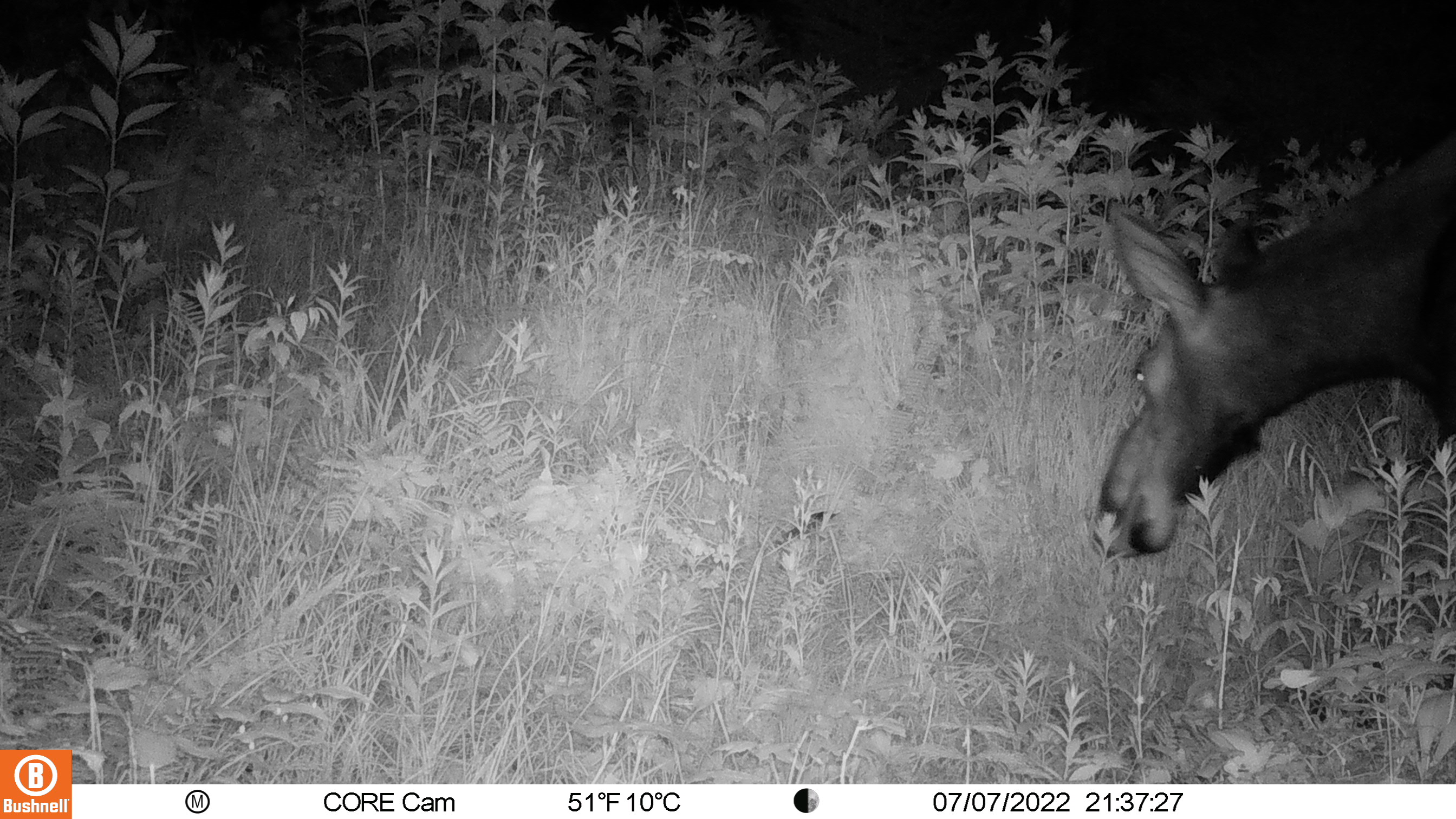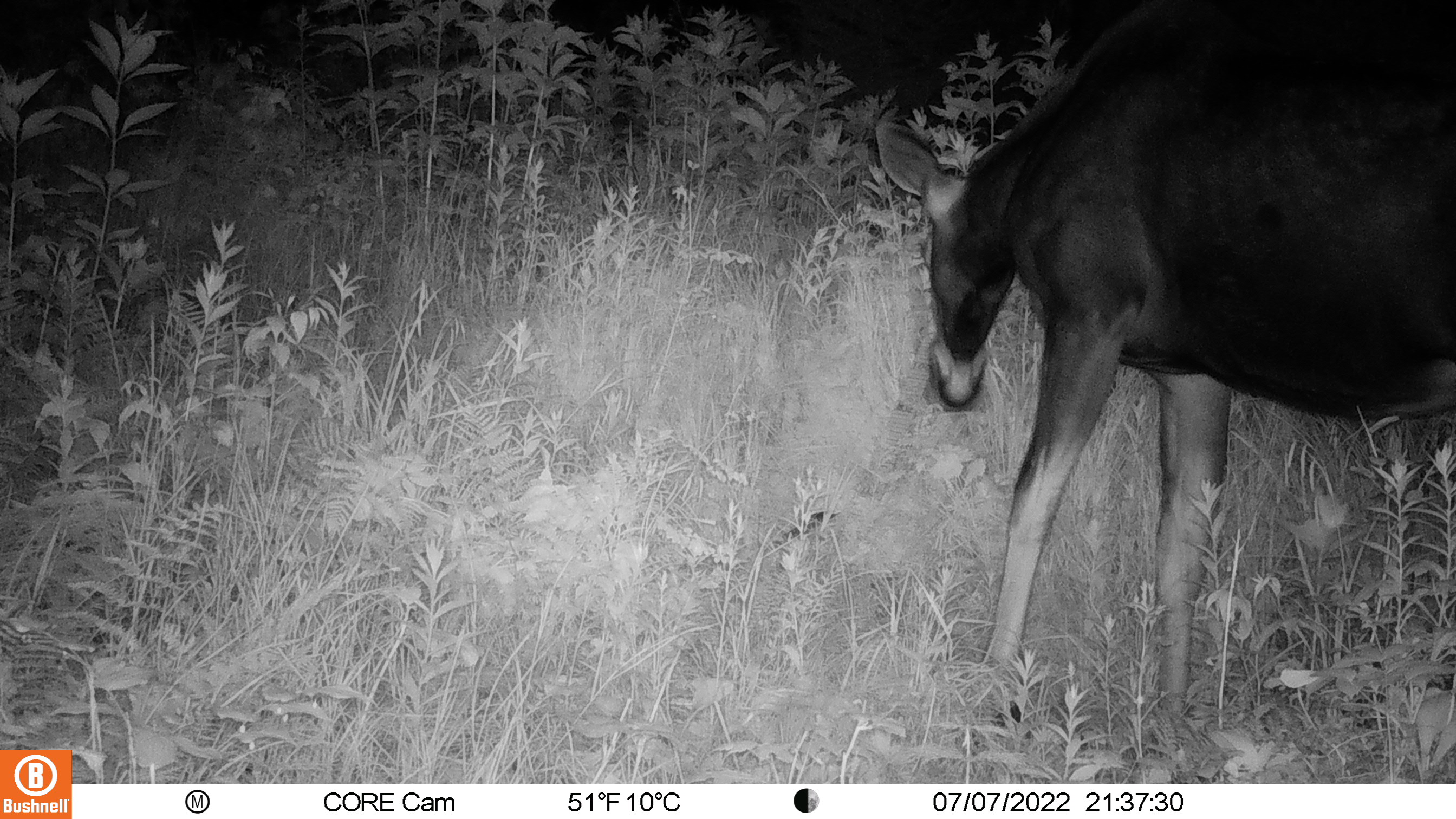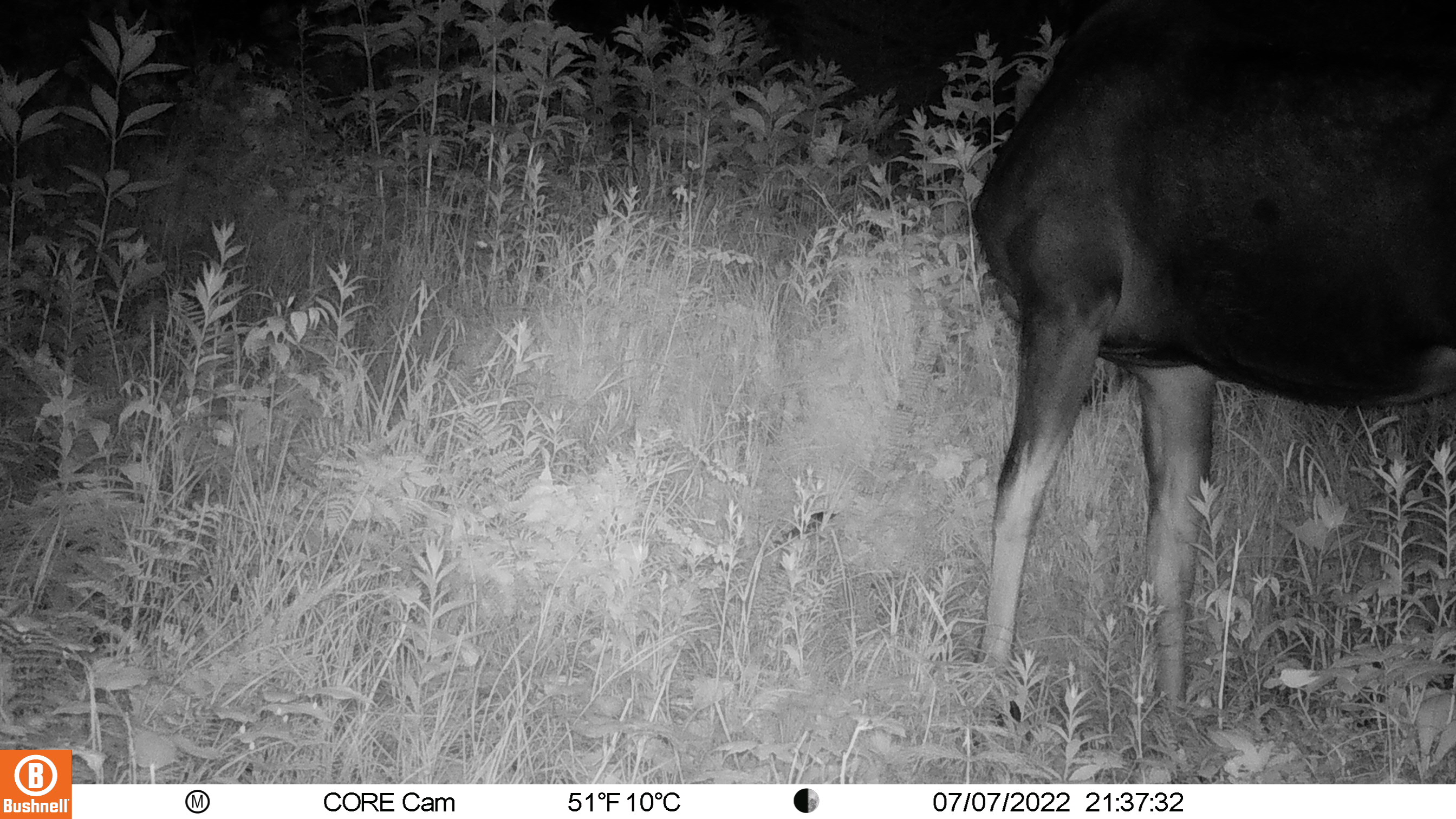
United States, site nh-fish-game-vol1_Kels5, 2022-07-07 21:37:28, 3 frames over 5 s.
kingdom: Animalia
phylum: Arthropoda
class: Insecta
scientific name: Insecta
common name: insect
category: insect sp.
Insect sp. (insect) (Insecta).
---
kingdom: Animalia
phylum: Chordata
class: Mammalia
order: Artiodactyla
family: Cervidae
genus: Alces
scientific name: Alces alces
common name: moose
Moose (Alces alces).